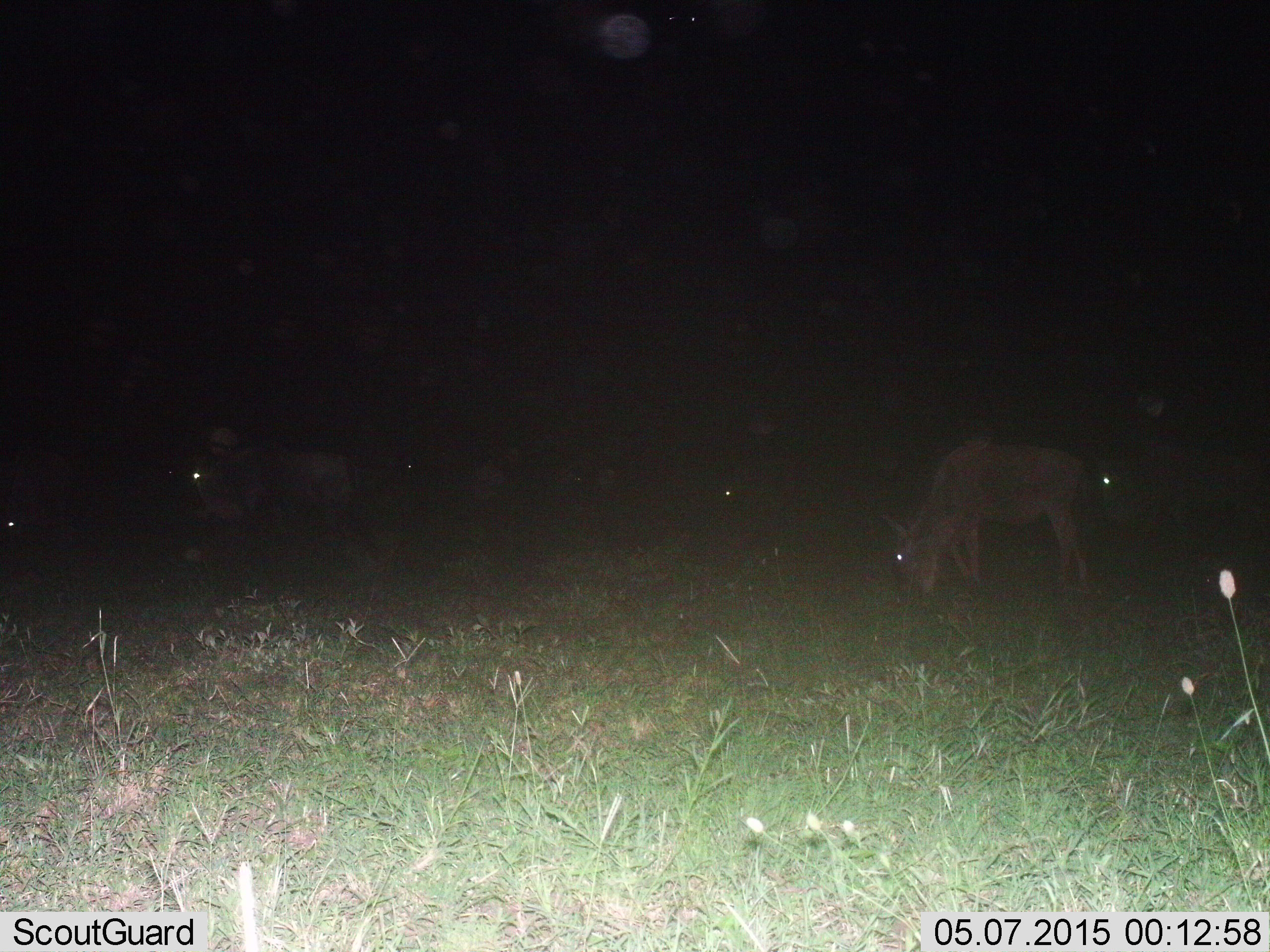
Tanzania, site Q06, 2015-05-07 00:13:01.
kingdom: Animalia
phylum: Chordata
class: Mammalia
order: Artiodactyla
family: Bovidae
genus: Connochaetes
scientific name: Connochaetes taurinus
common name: blue wildebeest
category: wildebeest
Wildebeest (blue wildebeest) (Connochaetes taurinus), count 6. Behavior (volunteer vote fractions): standing 30%, resting 10%, moving 10%, interacting 0%. Young present (vote fraction): 10%. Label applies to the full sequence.